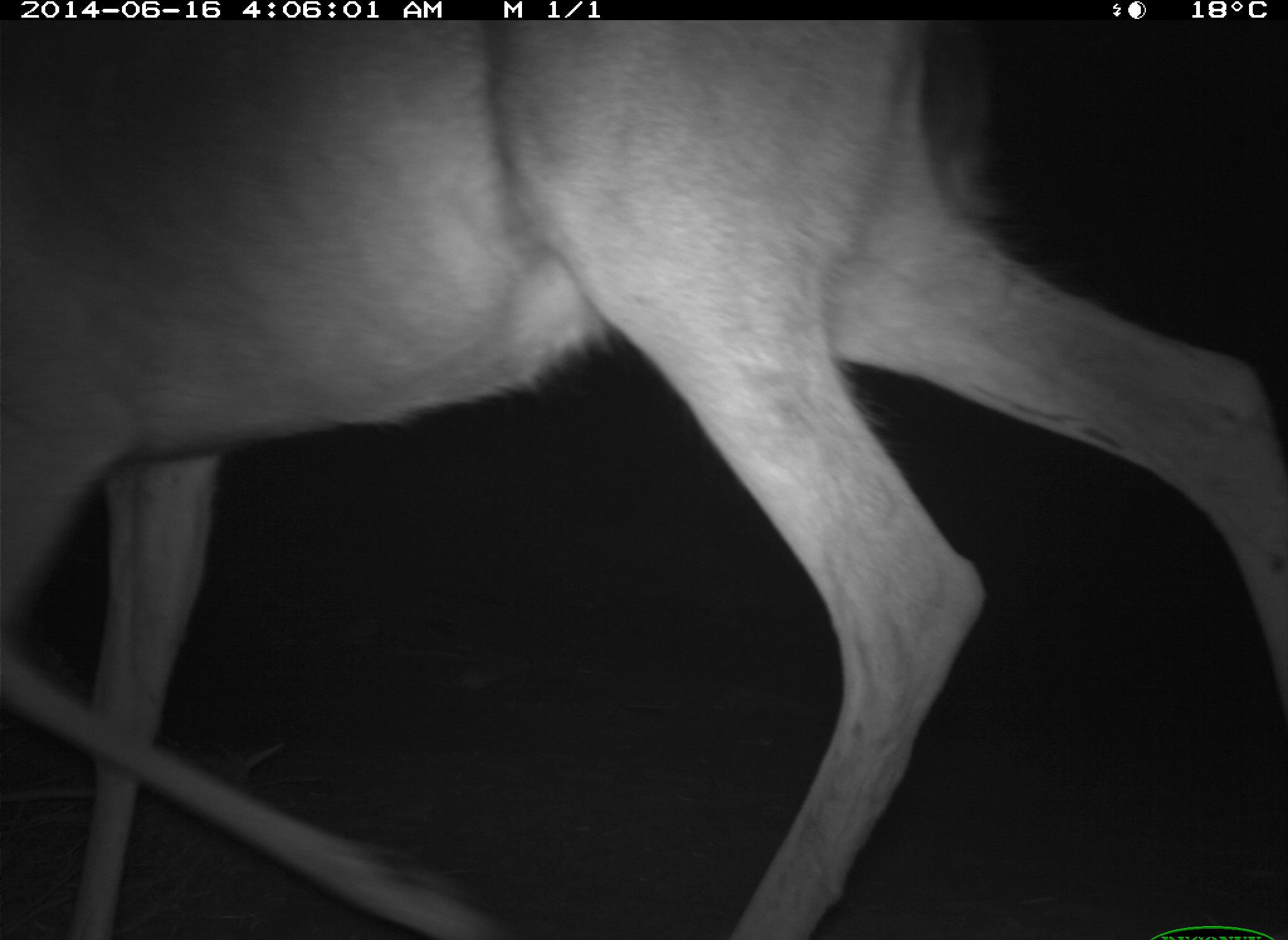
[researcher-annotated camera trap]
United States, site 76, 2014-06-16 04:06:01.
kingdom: Animalia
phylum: Chordata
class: Mammalia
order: Artiodactyla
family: Cervidae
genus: Odocoileus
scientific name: Odocoileus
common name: deer